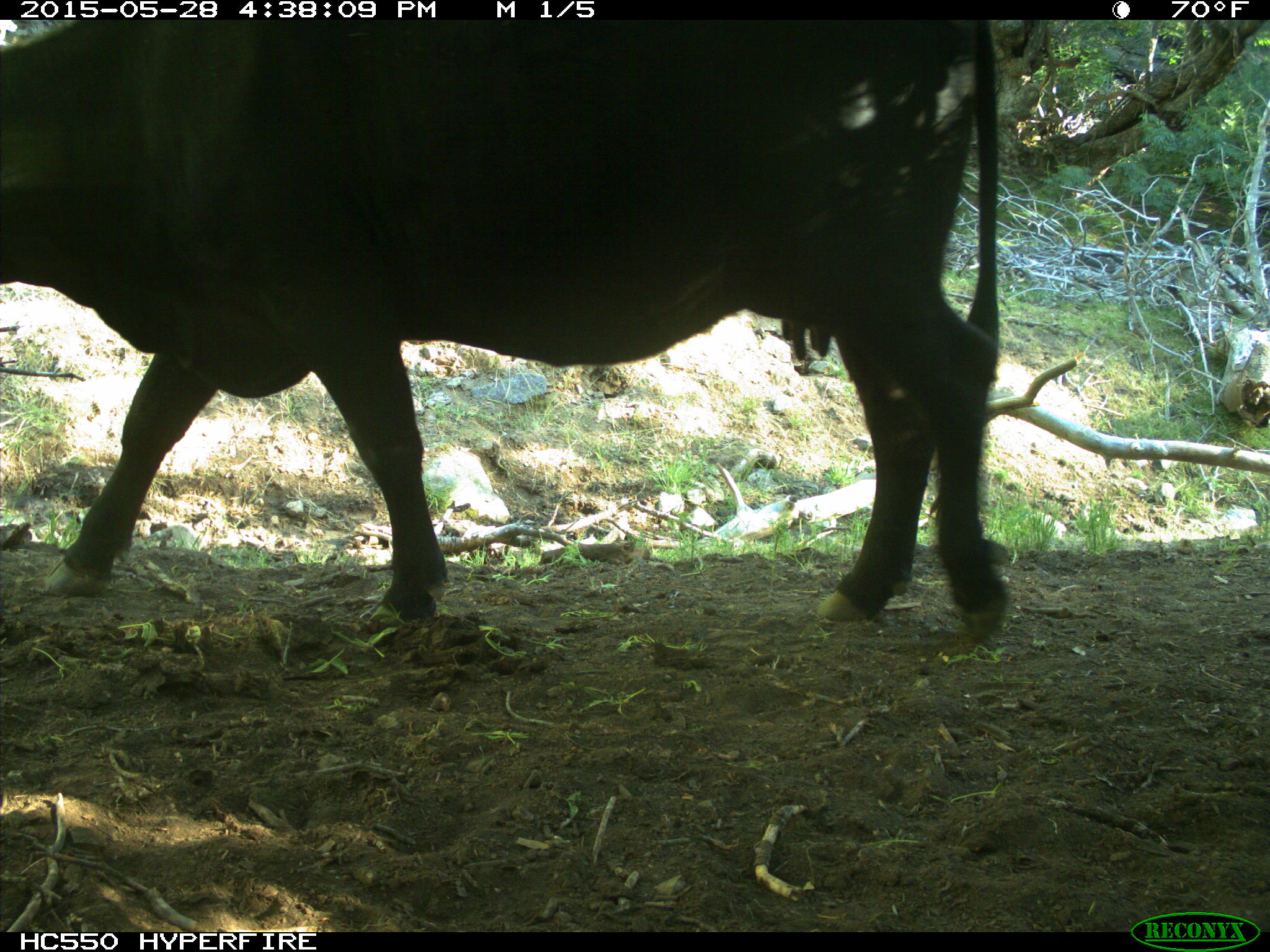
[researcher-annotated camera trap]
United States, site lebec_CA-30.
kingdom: Animalia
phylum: Chordata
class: Mammalia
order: Artiodactyla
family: Bovidae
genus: Bos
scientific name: Bos taurus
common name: domestic cow